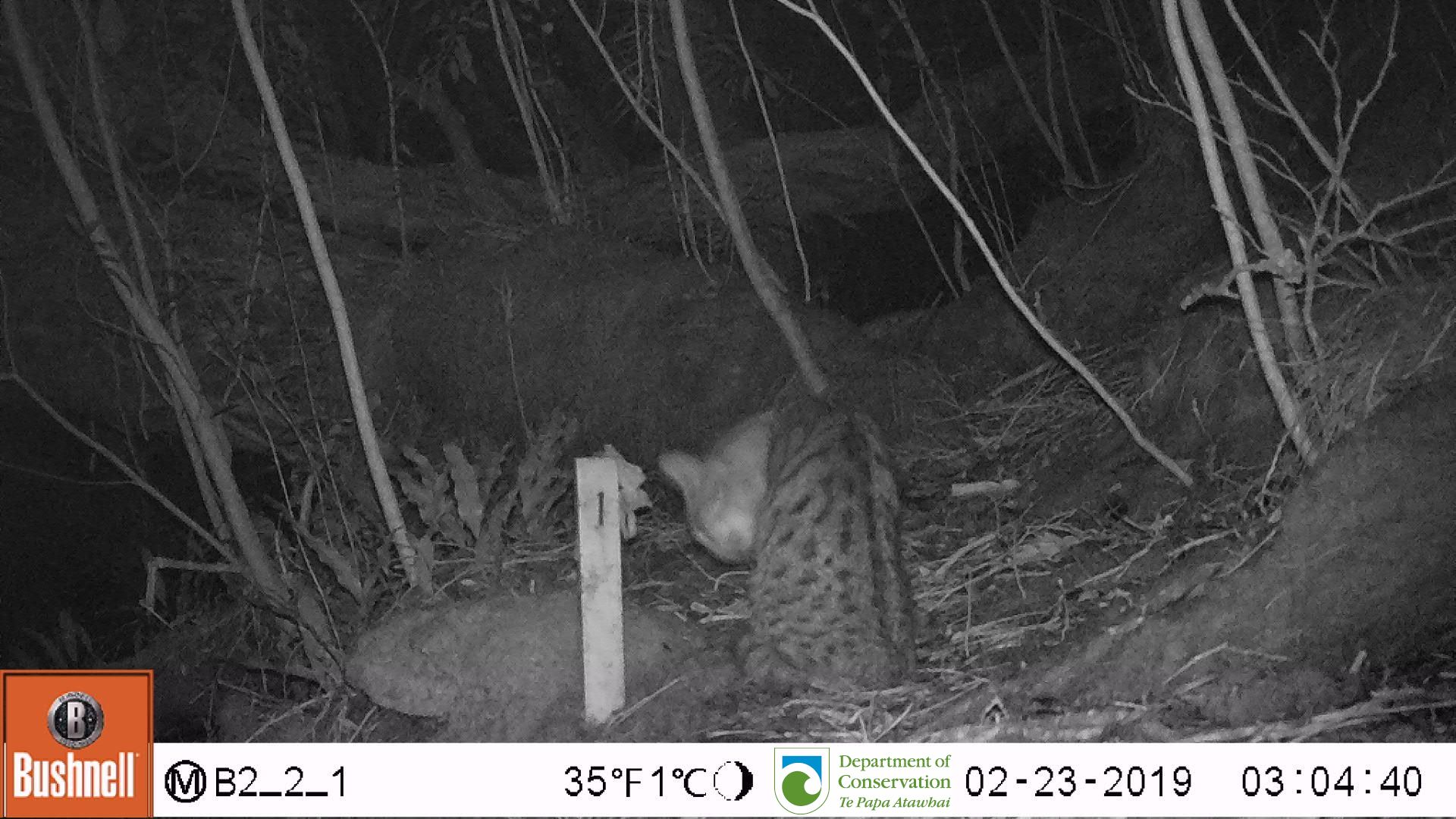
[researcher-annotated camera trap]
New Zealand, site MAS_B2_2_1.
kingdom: Animalia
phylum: Chordata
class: Mammalia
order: Carnivora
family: Felidae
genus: Felis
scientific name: Felis catus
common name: domestic cat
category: cat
Cat (domestic cat) (Felis catus).